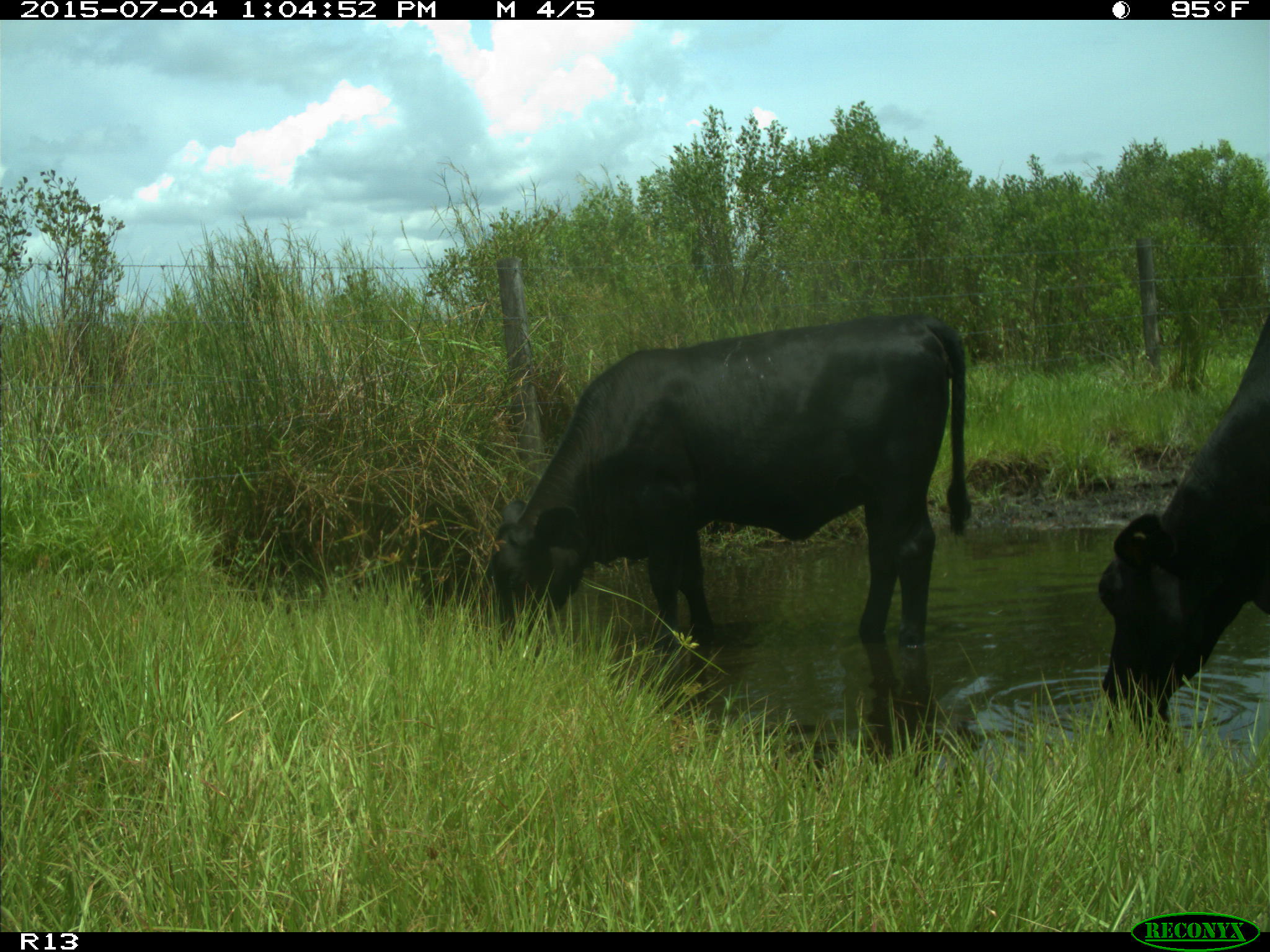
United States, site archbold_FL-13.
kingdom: Animalia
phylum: Chordata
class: Mammalia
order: Artiodactyla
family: Bovidae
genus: Bos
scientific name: Bos taurus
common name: domestic cow